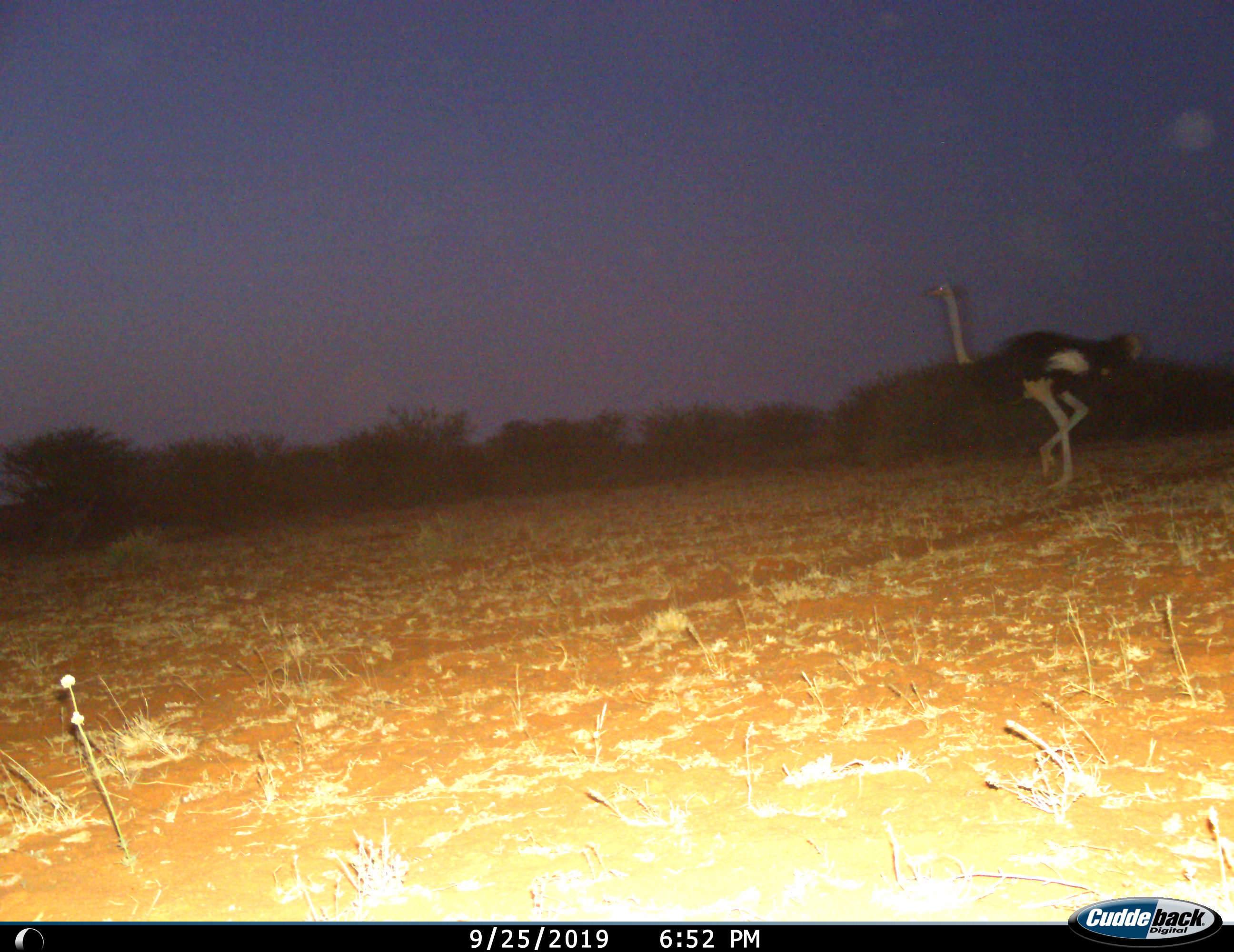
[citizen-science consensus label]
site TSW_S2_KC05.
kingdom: Animalia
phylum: Chordata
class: Aves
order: Struthioniformes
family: Struthionidae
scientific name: Struthionidae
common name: ostrich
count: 1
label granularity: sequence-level